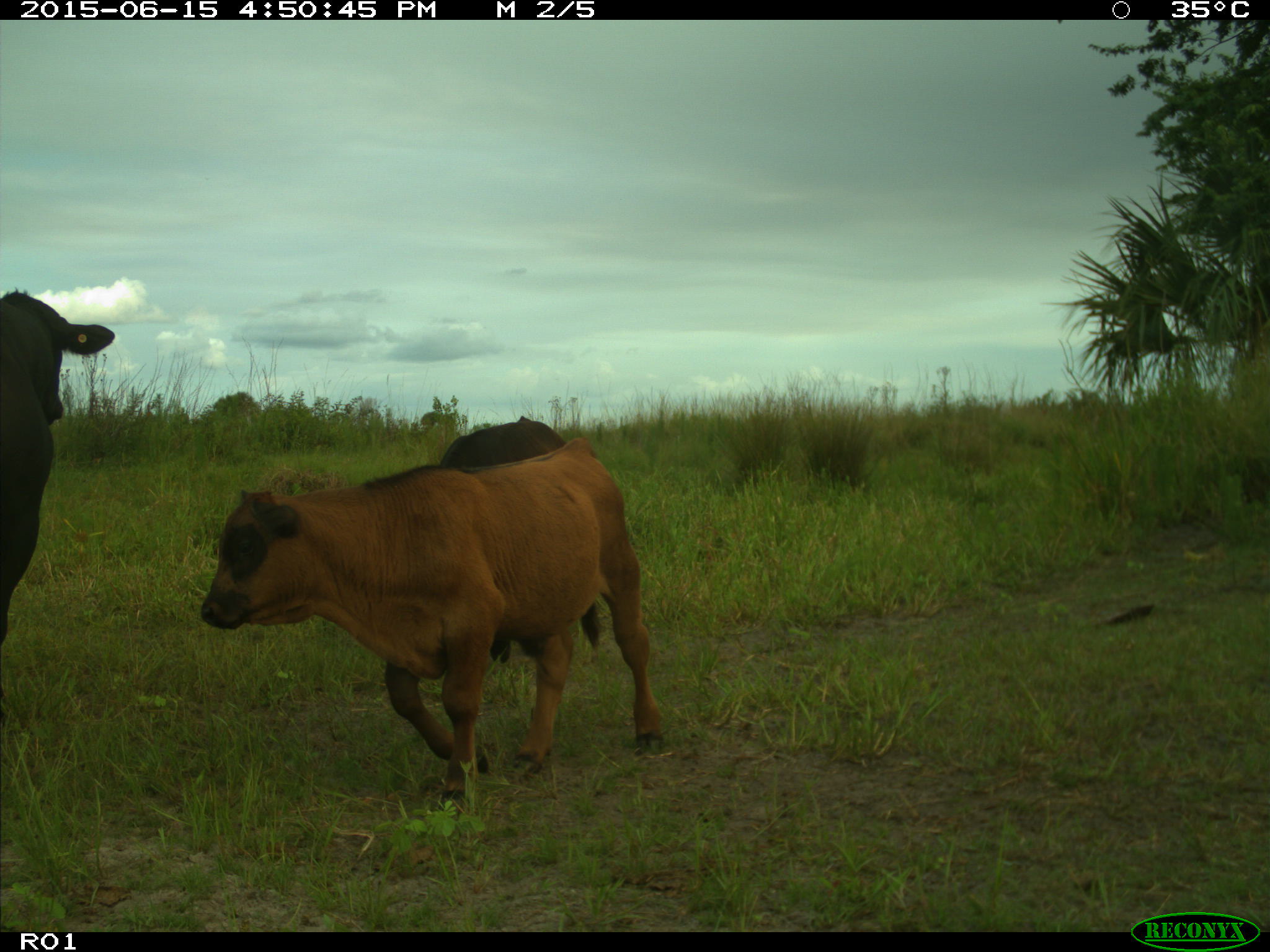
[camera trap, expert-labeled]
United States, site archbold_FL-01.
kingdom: Animalia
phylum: Chordata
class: Mammalia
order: Artiodactyla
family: Bovidae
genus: Bos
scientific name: Bos taurus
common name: domestic cow